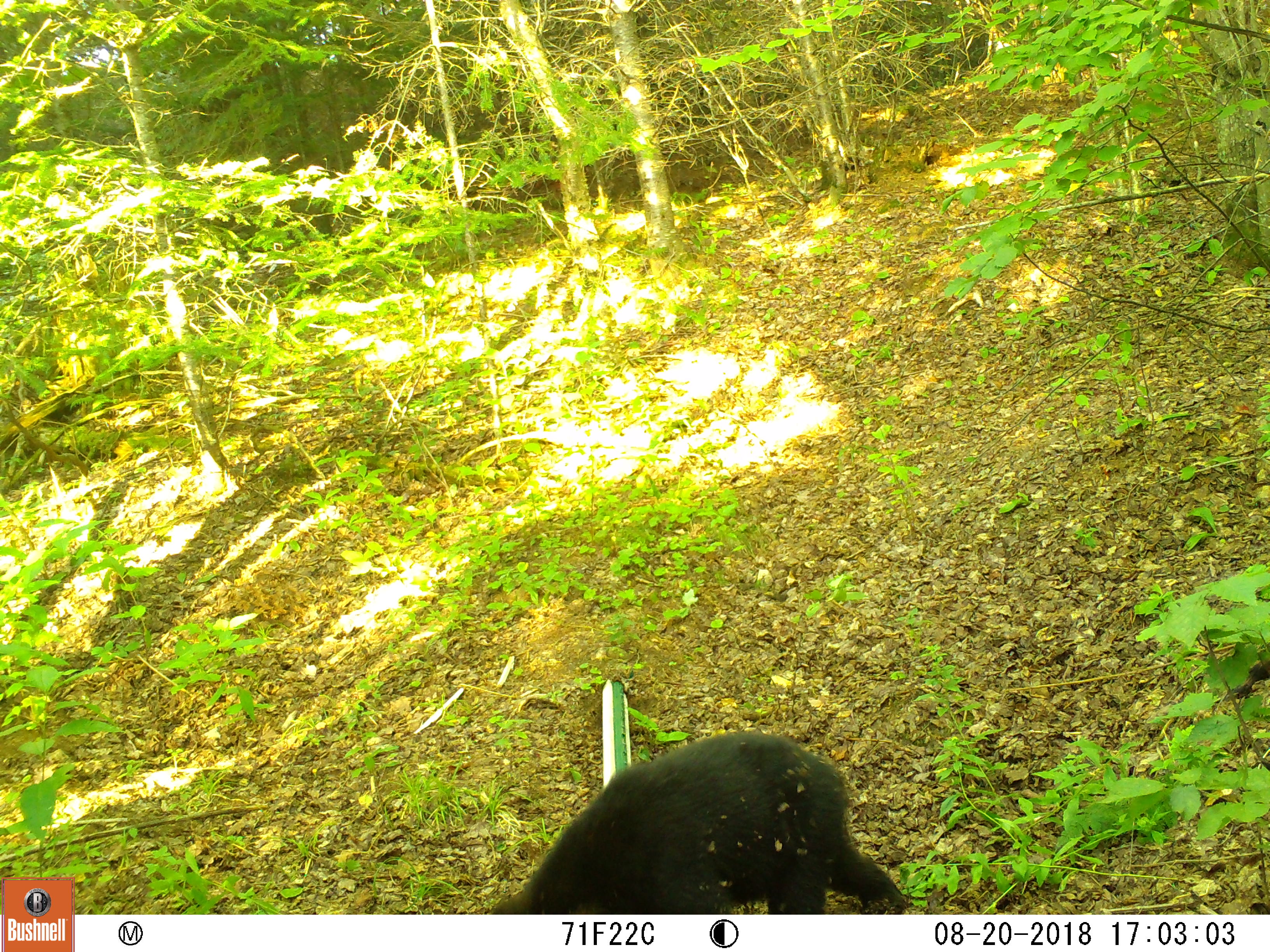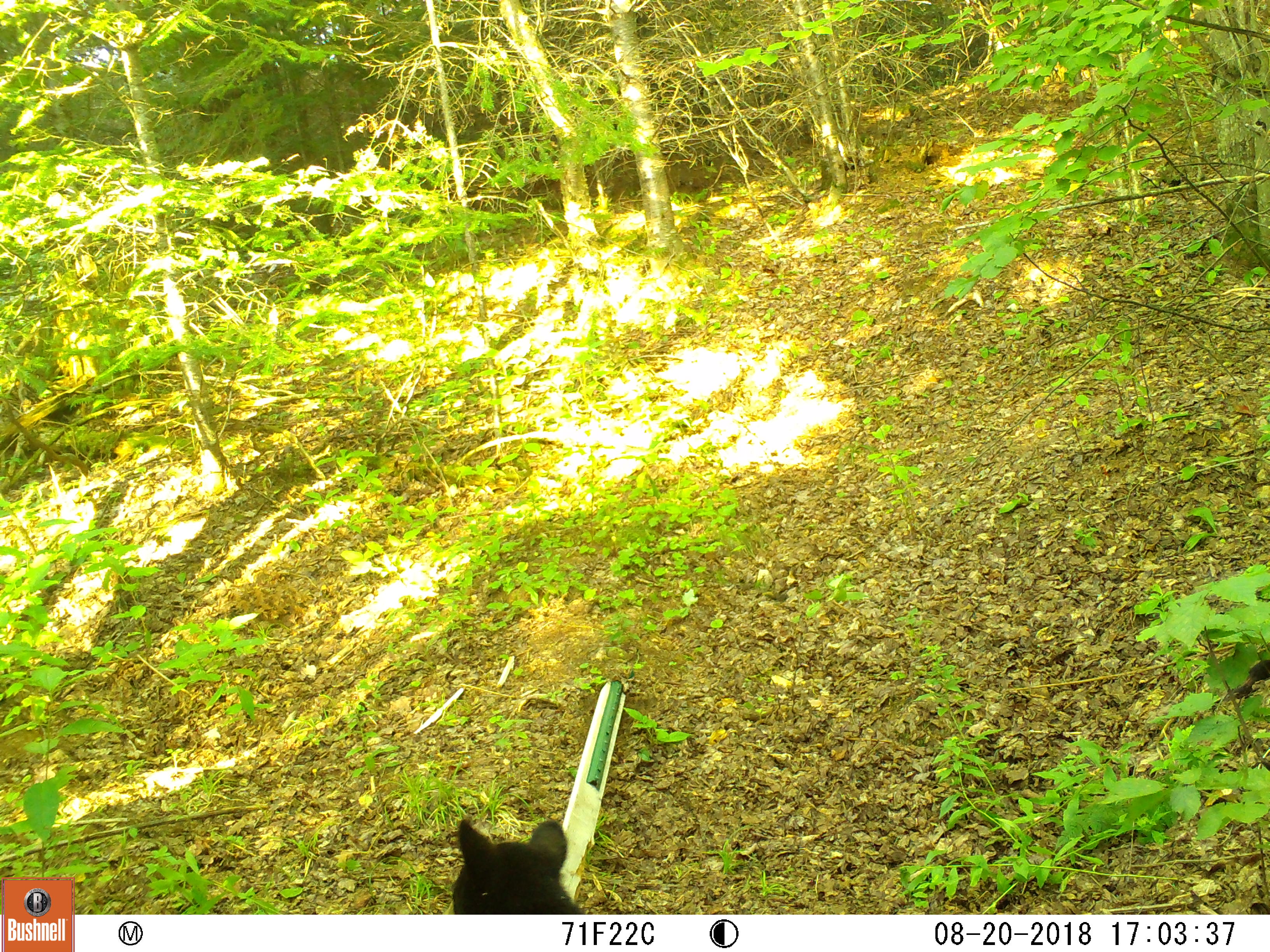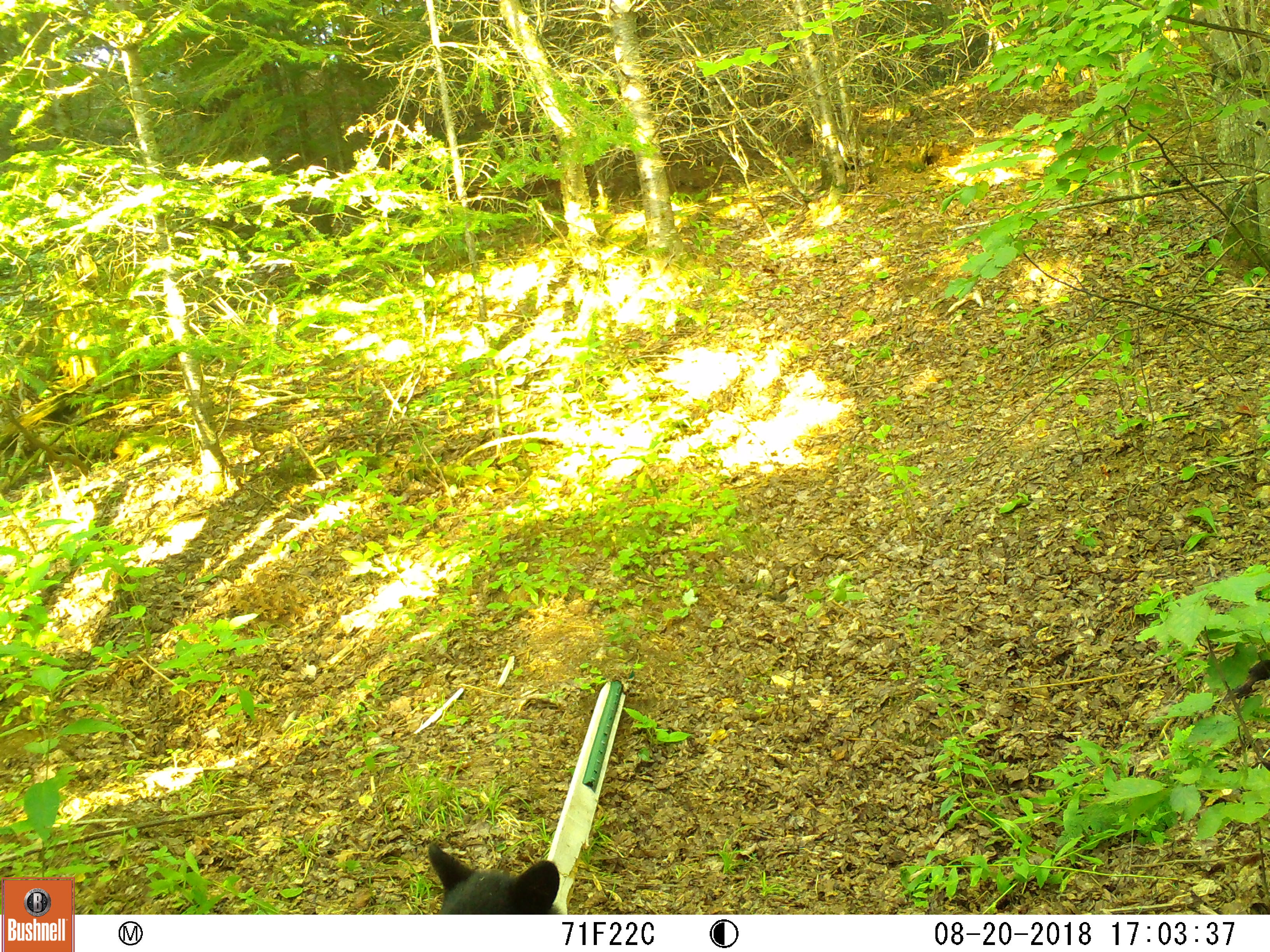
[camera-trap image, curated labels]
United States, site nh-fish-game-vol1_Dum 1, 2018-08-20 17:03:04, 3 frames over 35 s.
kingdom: Animalia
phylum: Chordata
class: Mammalia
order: Carnivora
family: Ursidae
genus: Ursus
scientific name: Ursus americanus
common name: black bear